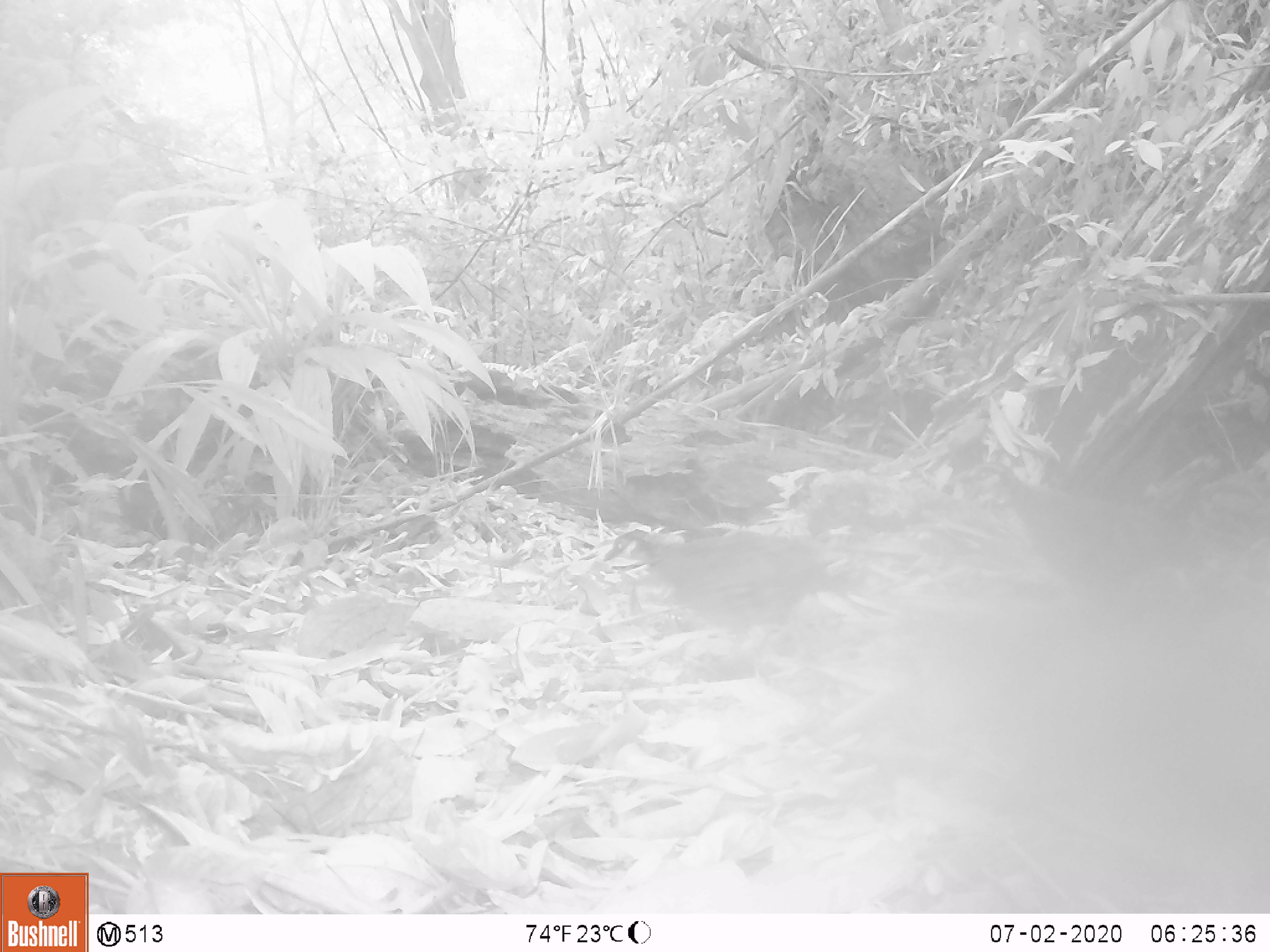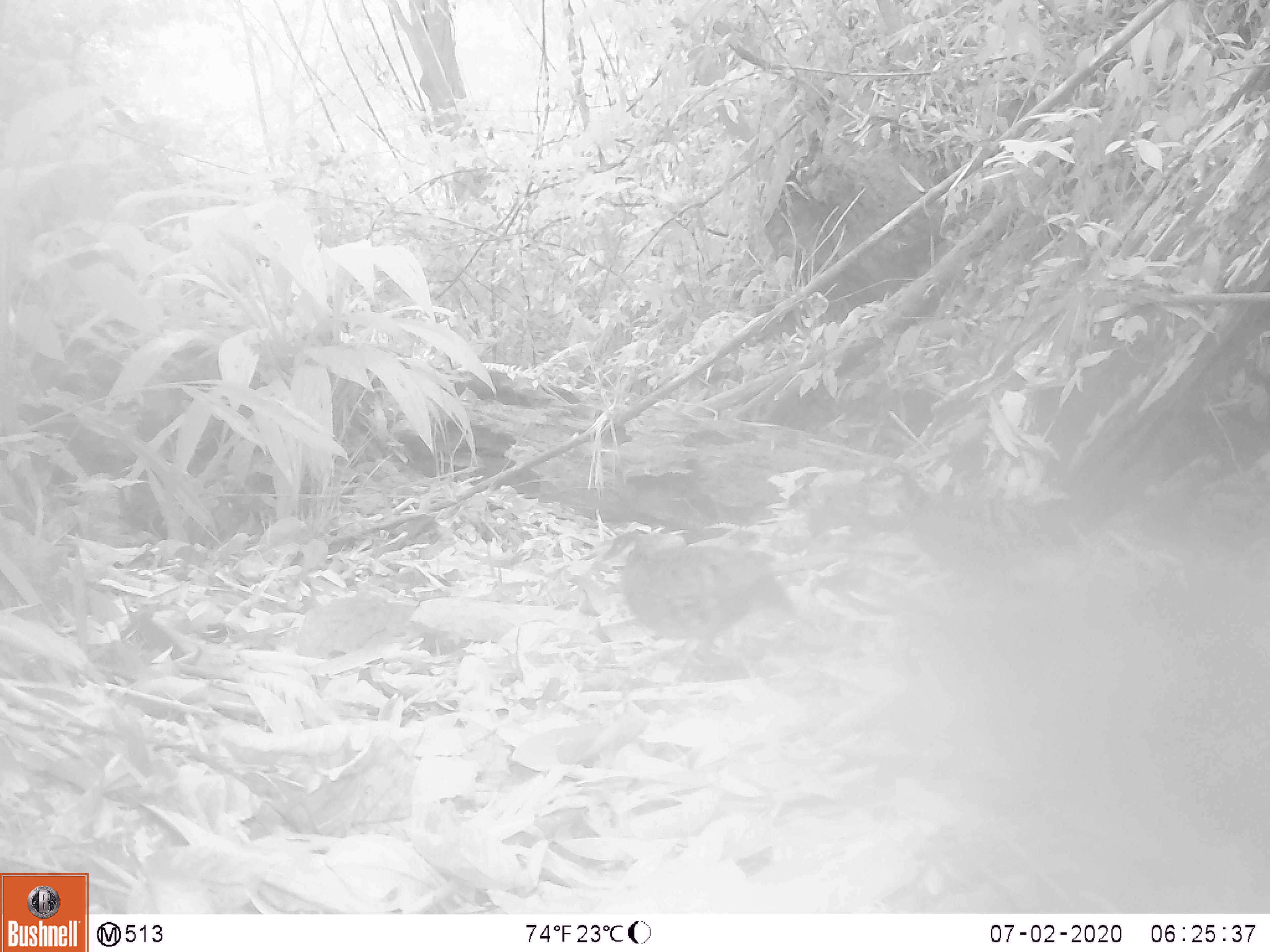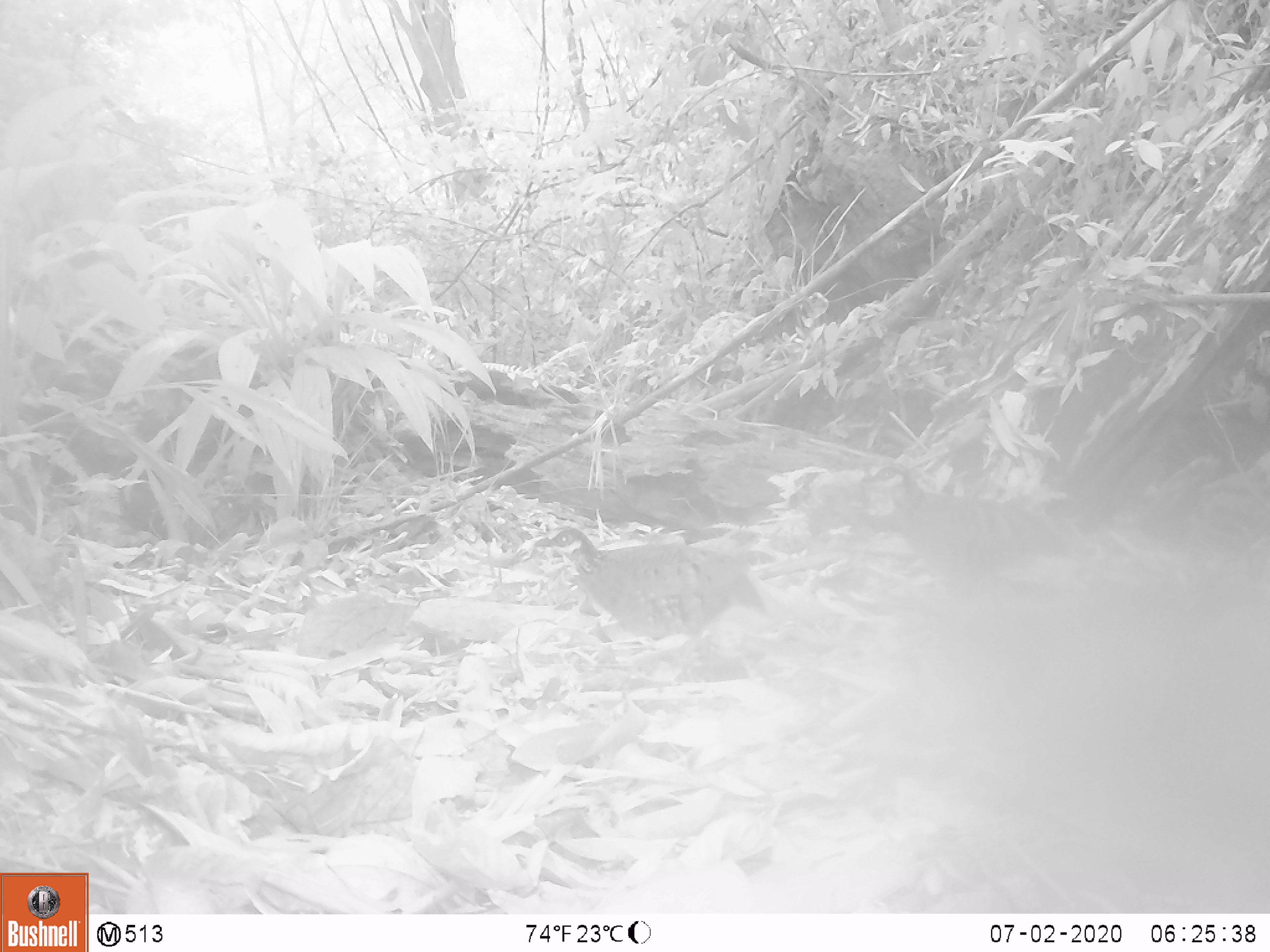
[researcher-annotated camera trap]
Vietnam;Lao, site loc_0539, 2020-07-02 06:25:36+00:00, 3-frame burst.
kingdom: Animalia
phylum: Chordata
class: Aves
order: Galliformes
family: Phasianidae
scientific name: Phasianidae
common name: partridge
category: unidentified partridge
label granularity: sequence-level